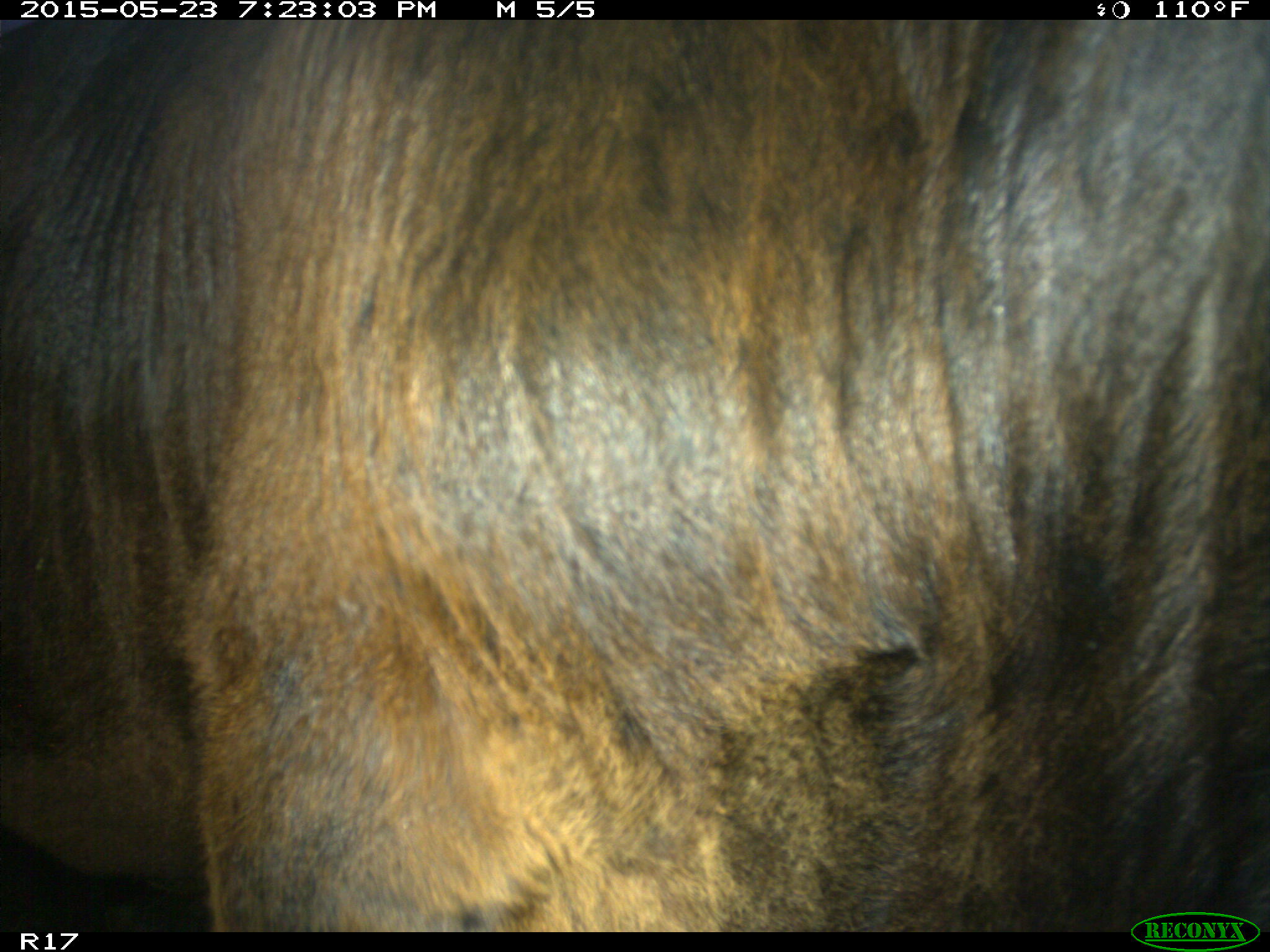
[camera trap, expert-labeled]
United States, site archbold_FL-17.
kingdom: Animalia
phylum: Chordata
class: Mammalia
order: Artiodactyla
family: Bovidae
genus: Bos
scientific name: Bos taurus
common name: domestic cow